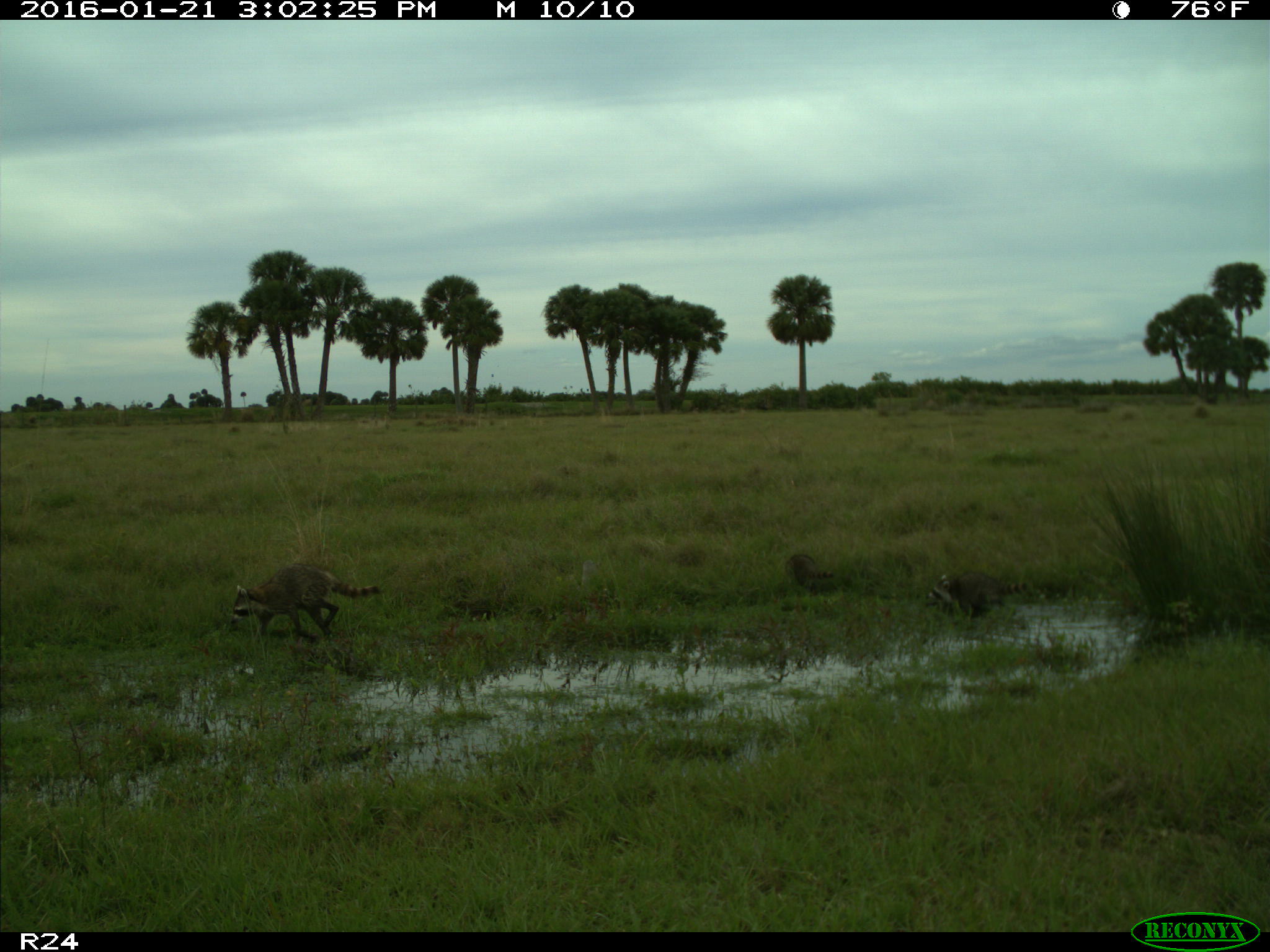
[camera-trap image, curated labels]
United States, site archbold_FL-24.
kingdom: Animalia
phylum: Chordata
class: Mammalia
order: Carnivora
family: Procyonidae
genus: Procyon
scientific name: Procyon lotor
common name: common raccoon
Procyon lotor (common raccoon).